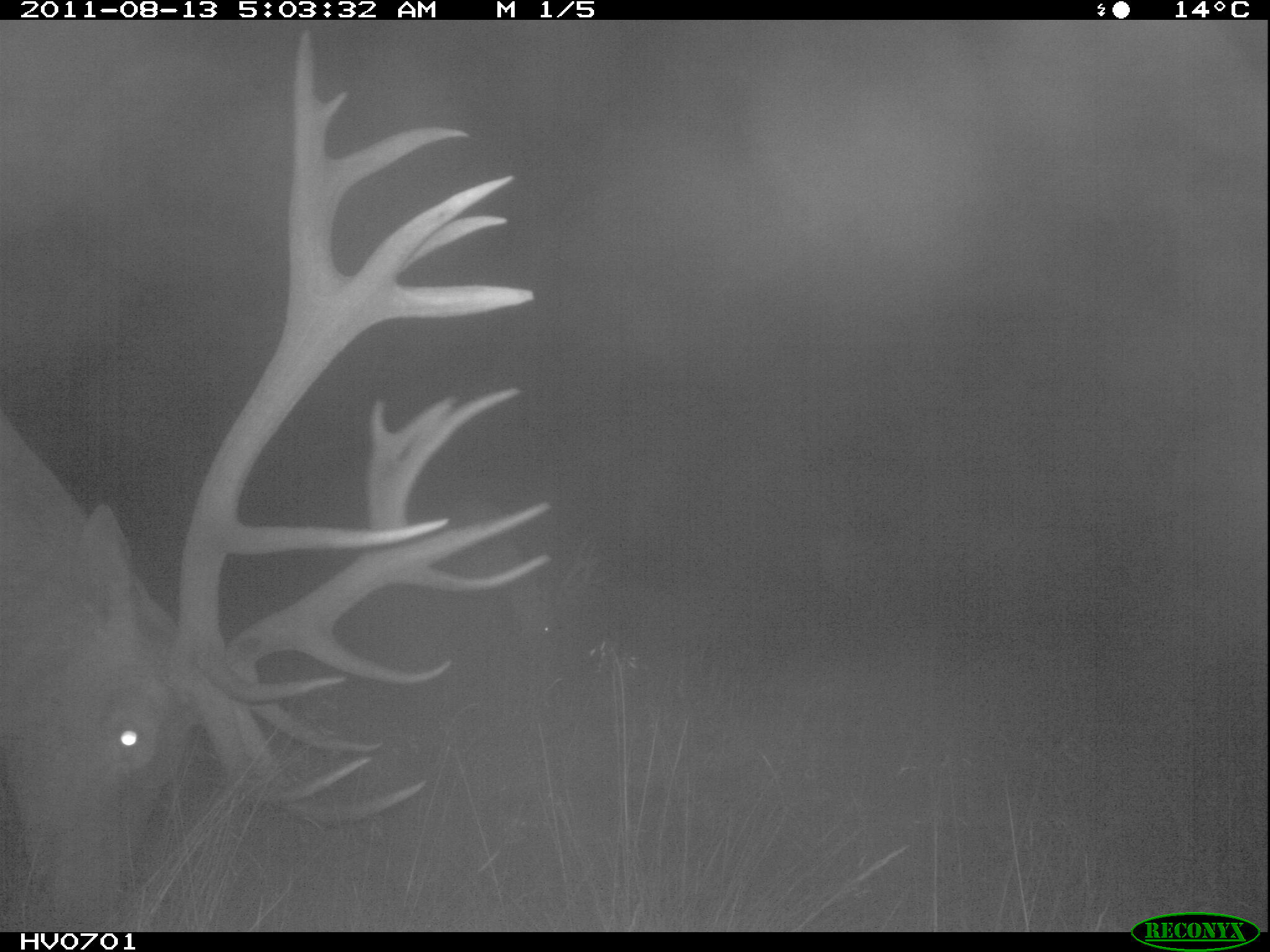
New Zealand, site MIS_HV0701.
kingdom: Animalia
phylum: Chordata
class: Mammalia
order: Artiodactyla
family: Cervidae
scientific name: Cervidae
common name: deer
Deer (Cervidae).